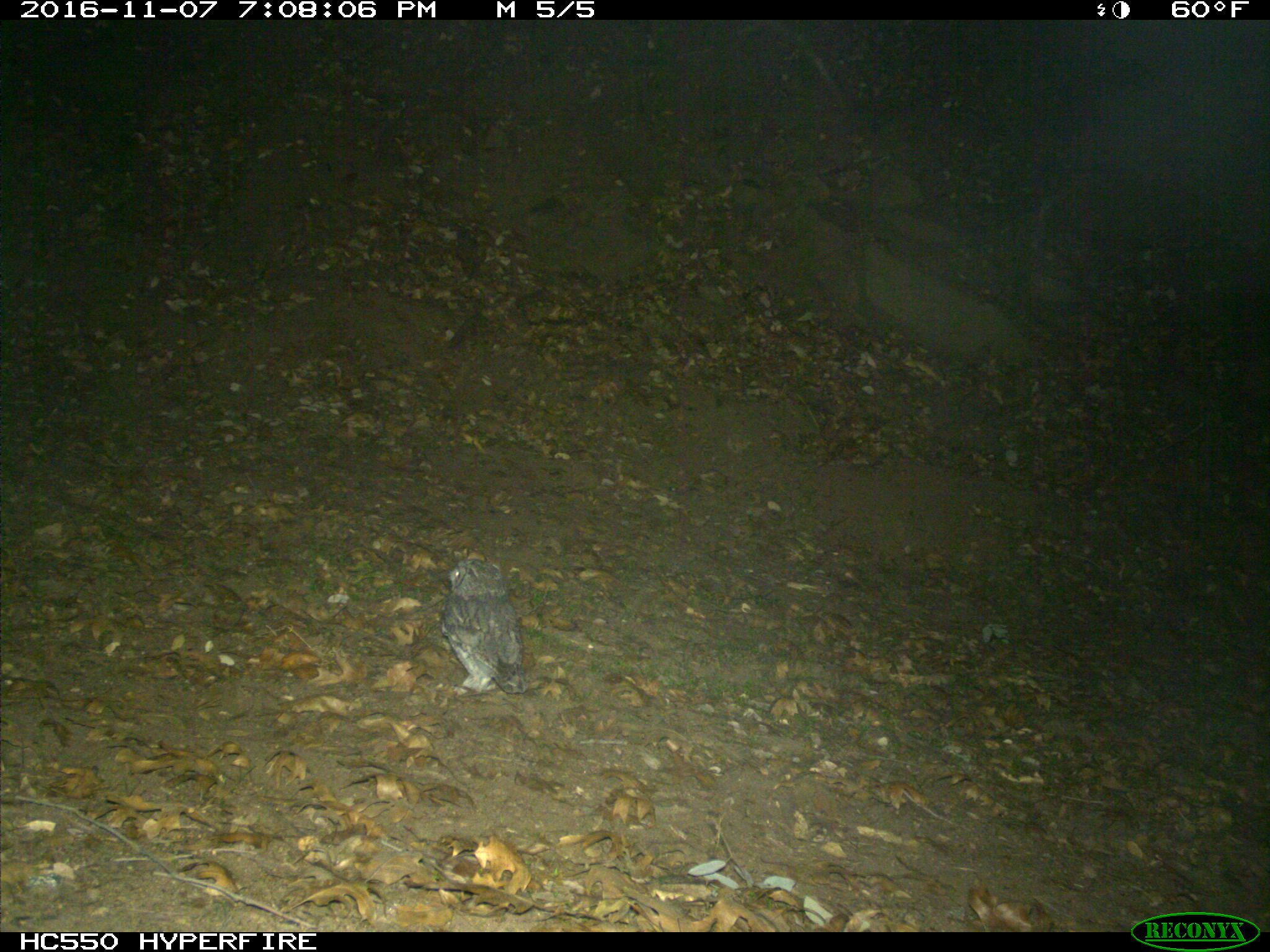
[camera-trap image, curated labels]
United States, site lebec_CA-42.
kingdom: Animalia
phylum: Chordata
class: Aves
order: Accipitriformes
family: Accipitridae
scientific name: Accipitridae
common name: acciptirids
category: unidentified accipitrid